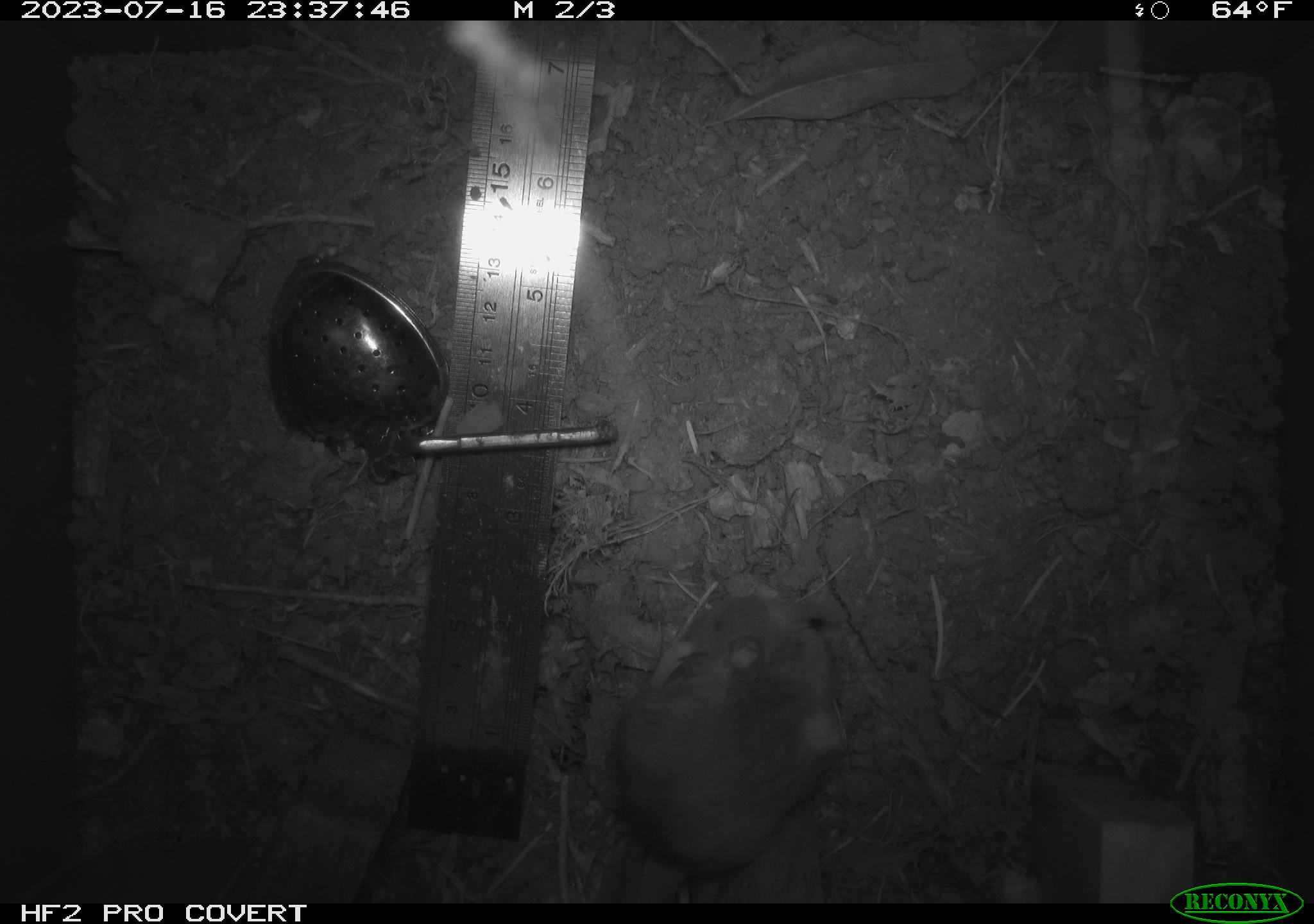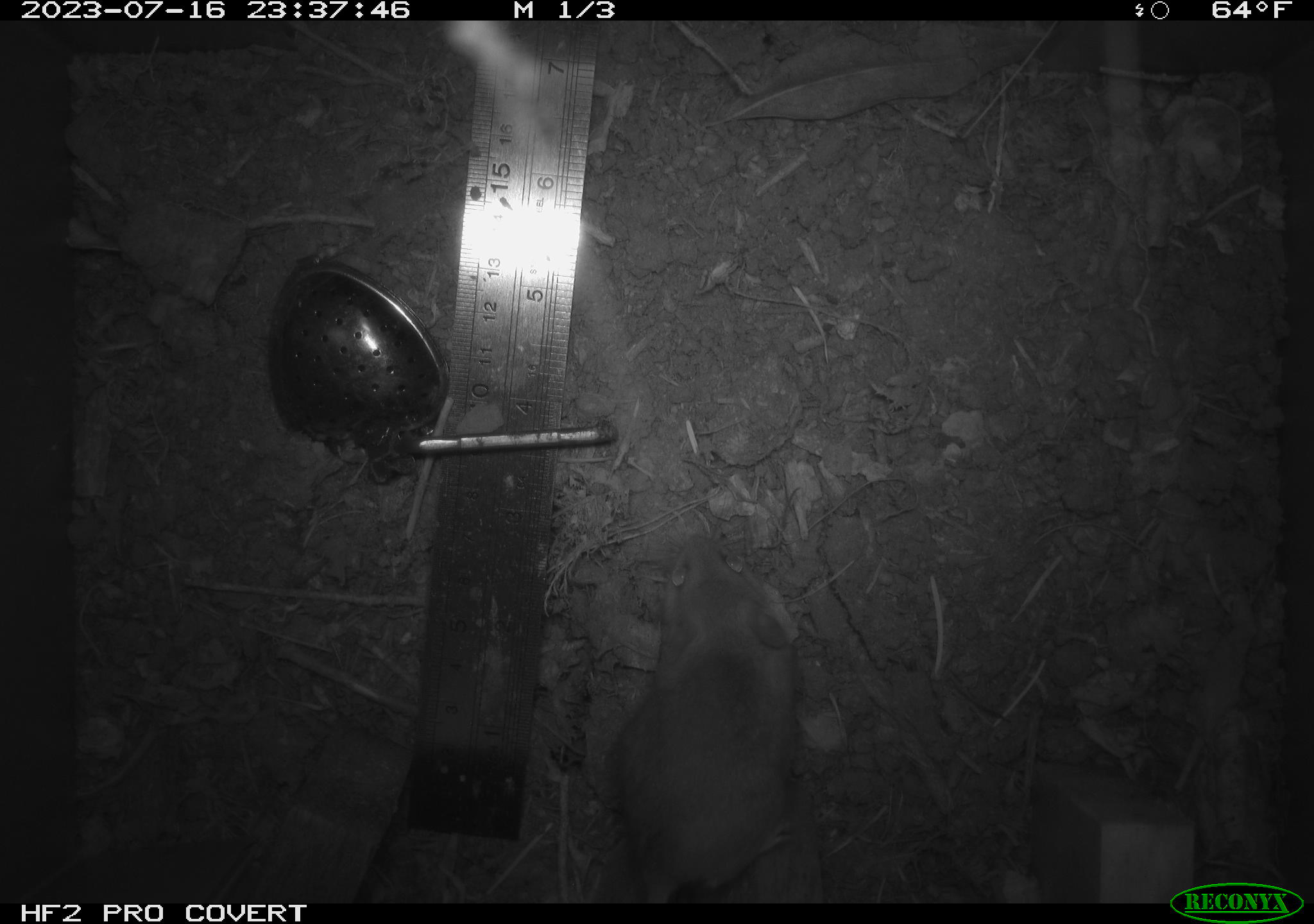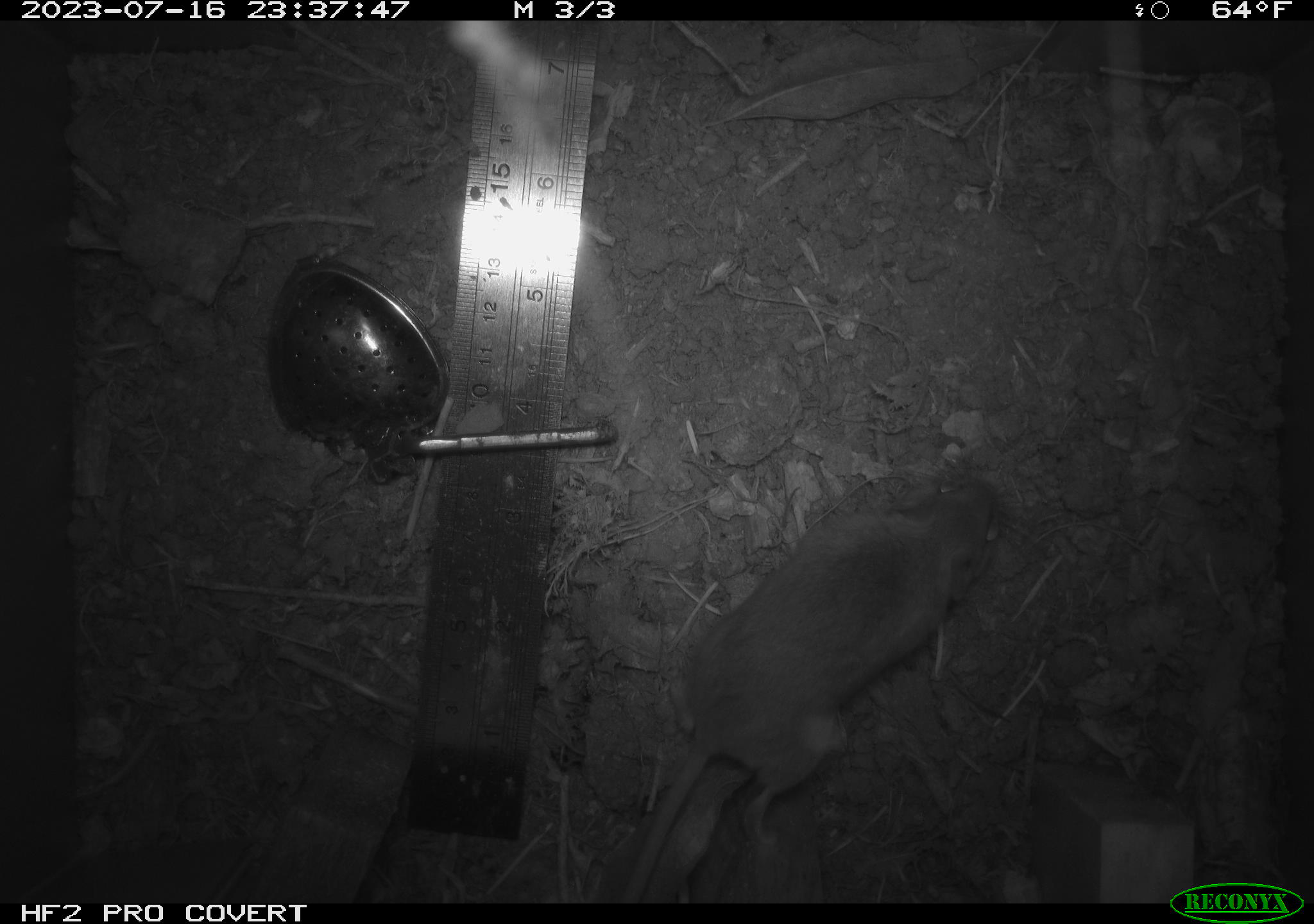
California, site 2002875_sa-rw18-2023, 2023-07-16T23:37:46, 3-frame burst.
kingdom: Animalia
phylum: Chordata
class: Mammalia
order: Rodentia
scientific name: Rodentia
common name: mouse species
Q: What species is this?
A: Mouse species (Rodentia).